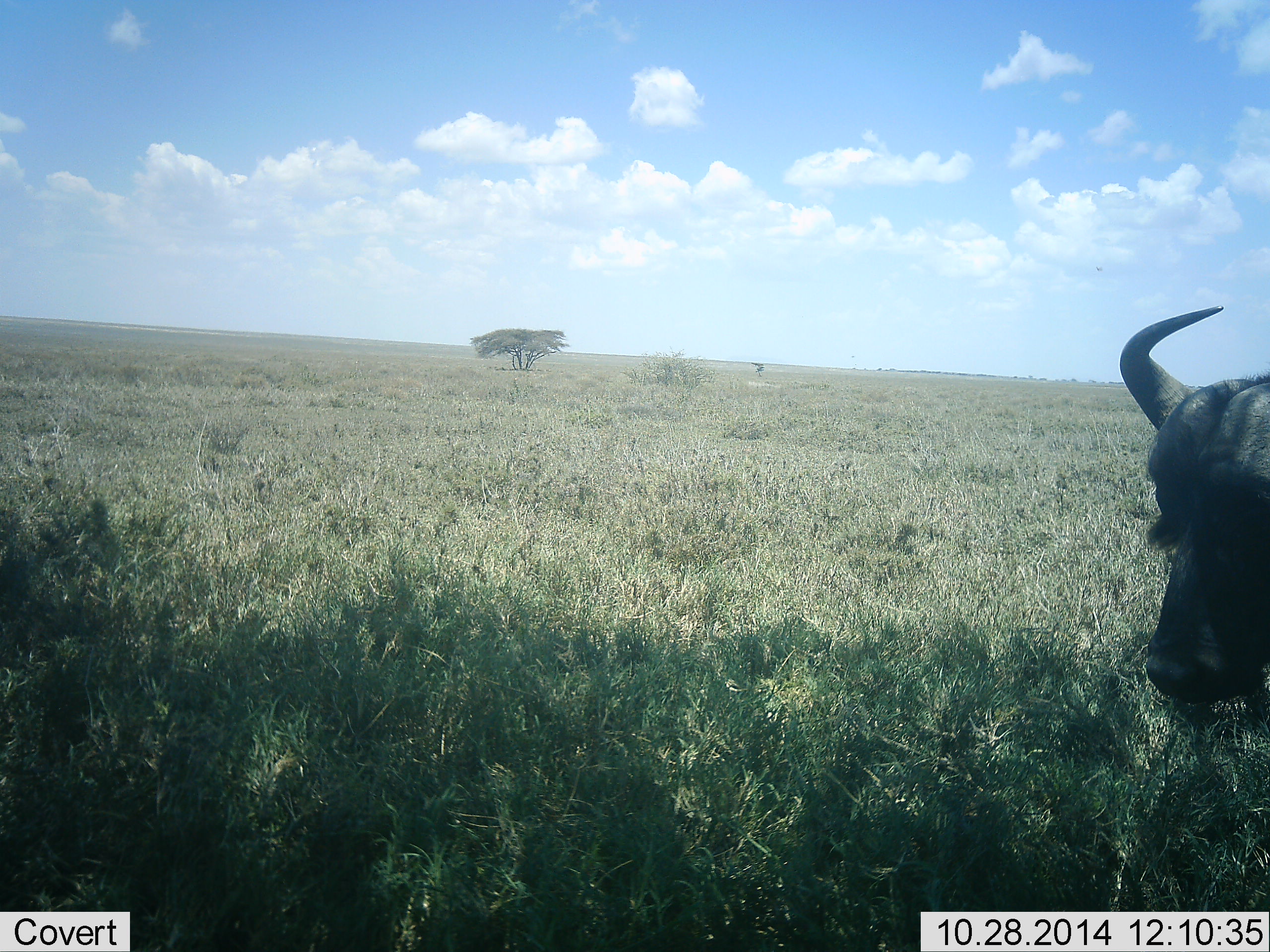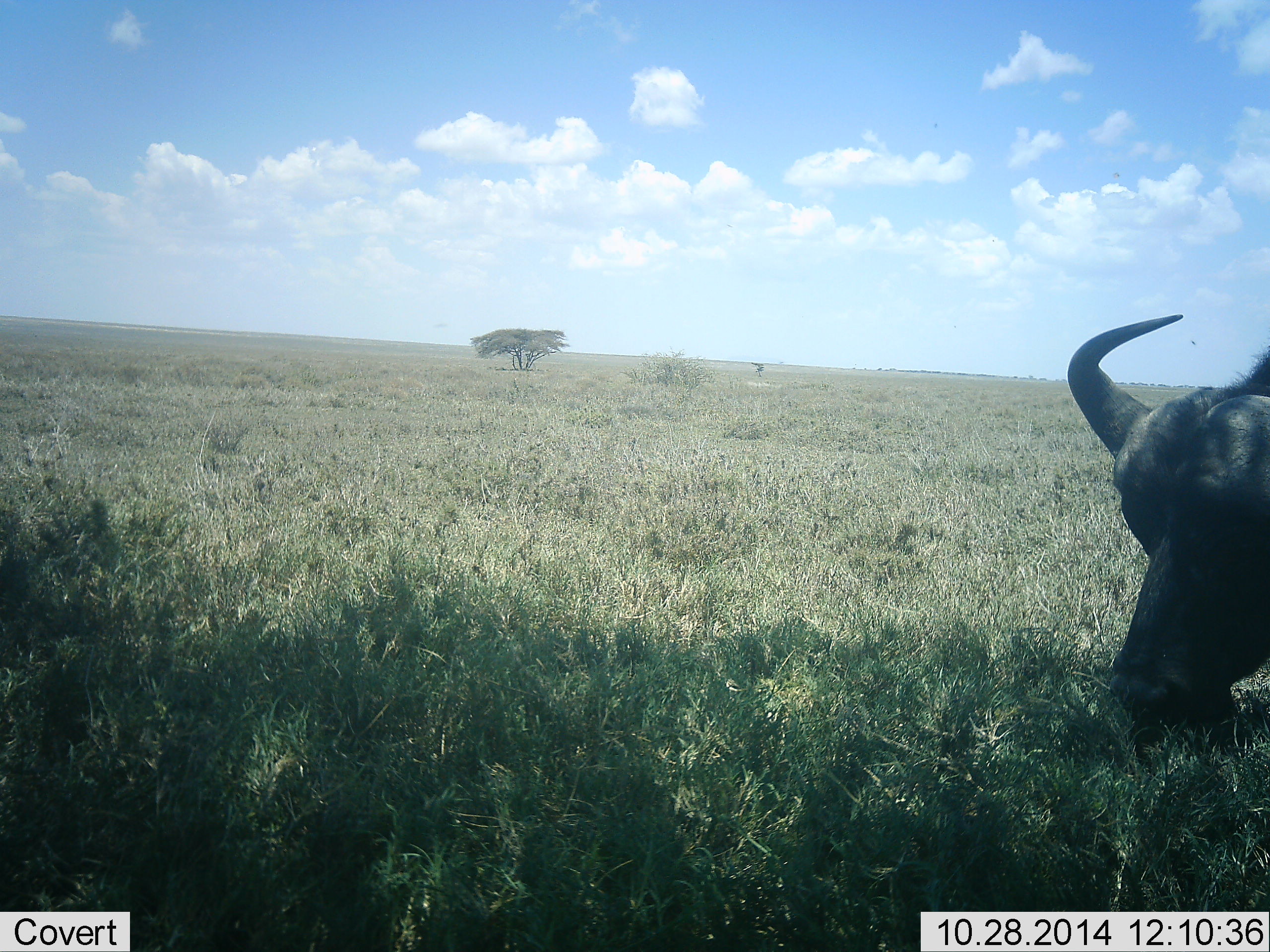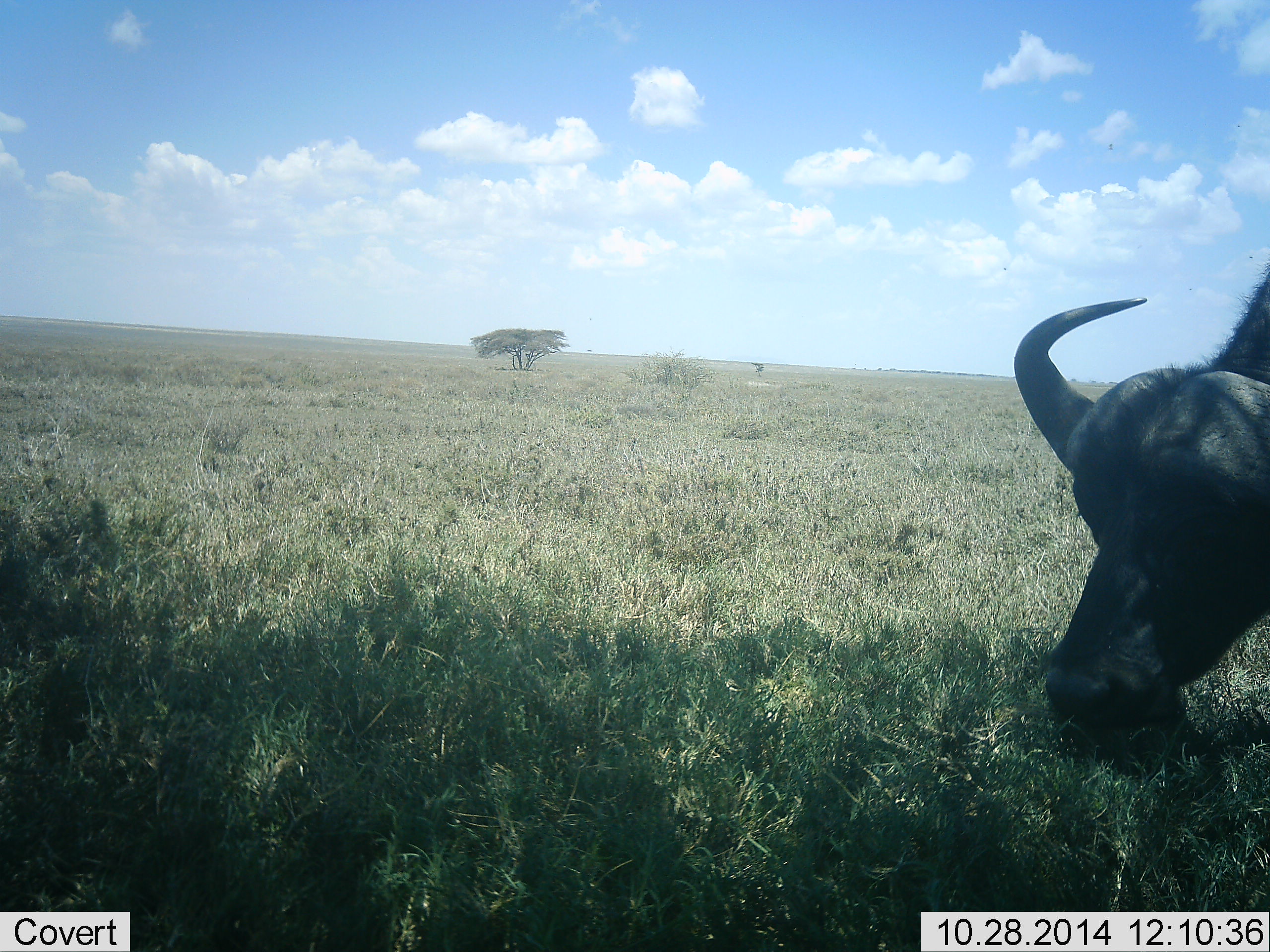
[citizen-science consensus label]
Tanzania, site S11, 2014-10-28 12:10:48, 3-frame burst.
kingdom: Animalia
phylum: Chordata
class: Mammalia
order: Artiodactyla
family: Bovidae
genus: Syncerus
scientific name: Syncerus caffer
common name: cape buffalo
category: buffalo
Buffalo (cape buffalo) (Syncerus caffer), count 1. Behavior (volunteer vote fractions): standing 20%, resting 0%, moving 10%, interacting 0%. Young present (vote fraction): 0%. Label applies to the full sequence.